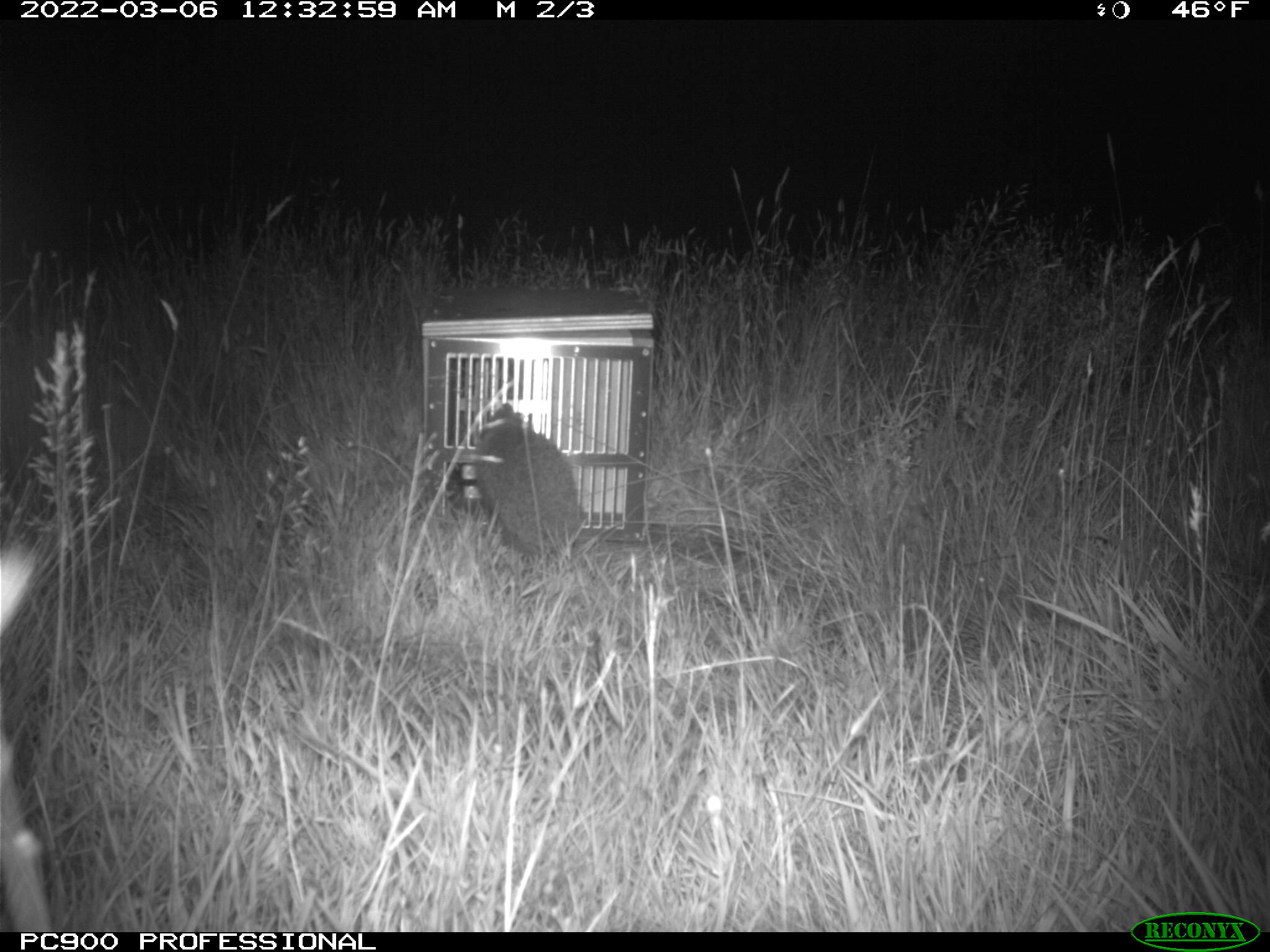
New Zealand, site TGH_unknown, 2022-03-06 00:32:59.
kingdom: Animalia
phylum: Chordata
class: Mammalia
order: Eulipotyphla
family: Erinaceidae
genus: Erinaceus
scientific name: Erinaceus europaeus europaeus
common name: european hedgehog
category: hedgehog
Hedgehog (european hedgehog) (Erinaceus europaeus europaeus).